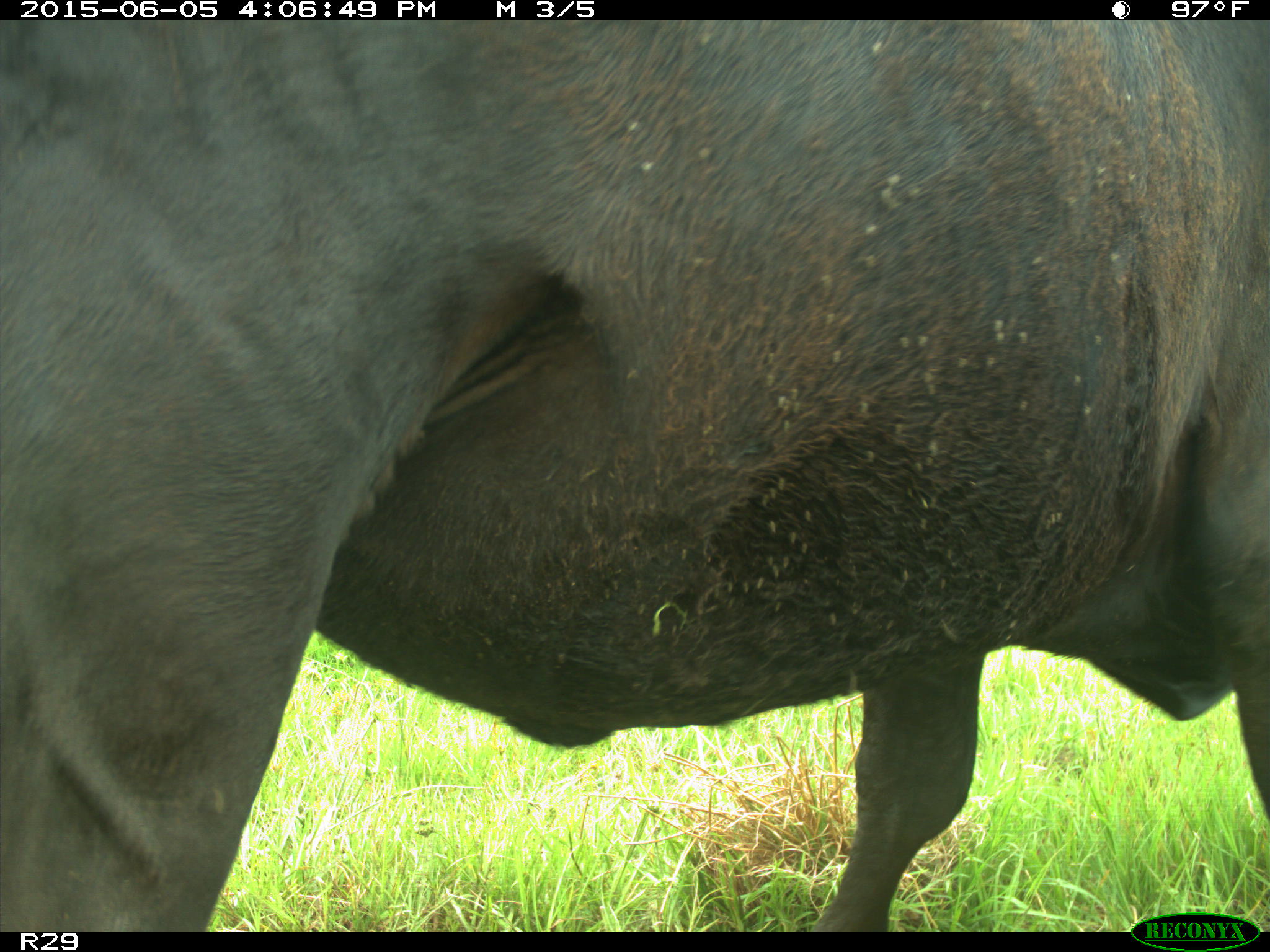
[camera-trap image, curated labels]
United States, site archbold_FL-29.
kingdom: Animalia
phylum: Chordata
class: Mammalia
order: Artiodactyla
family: Bovidae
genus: Bos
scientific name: Bos taurus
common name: domestic cow